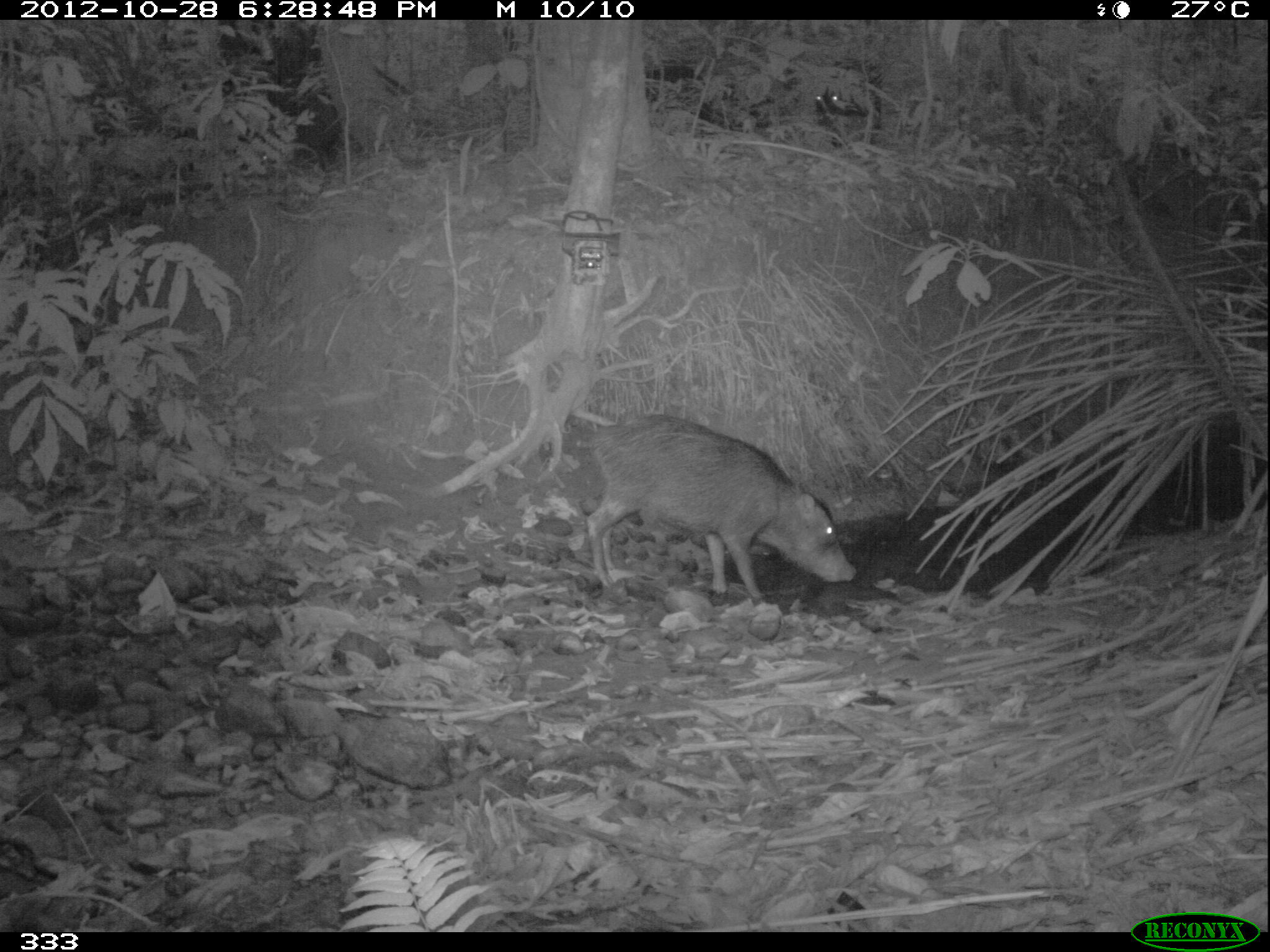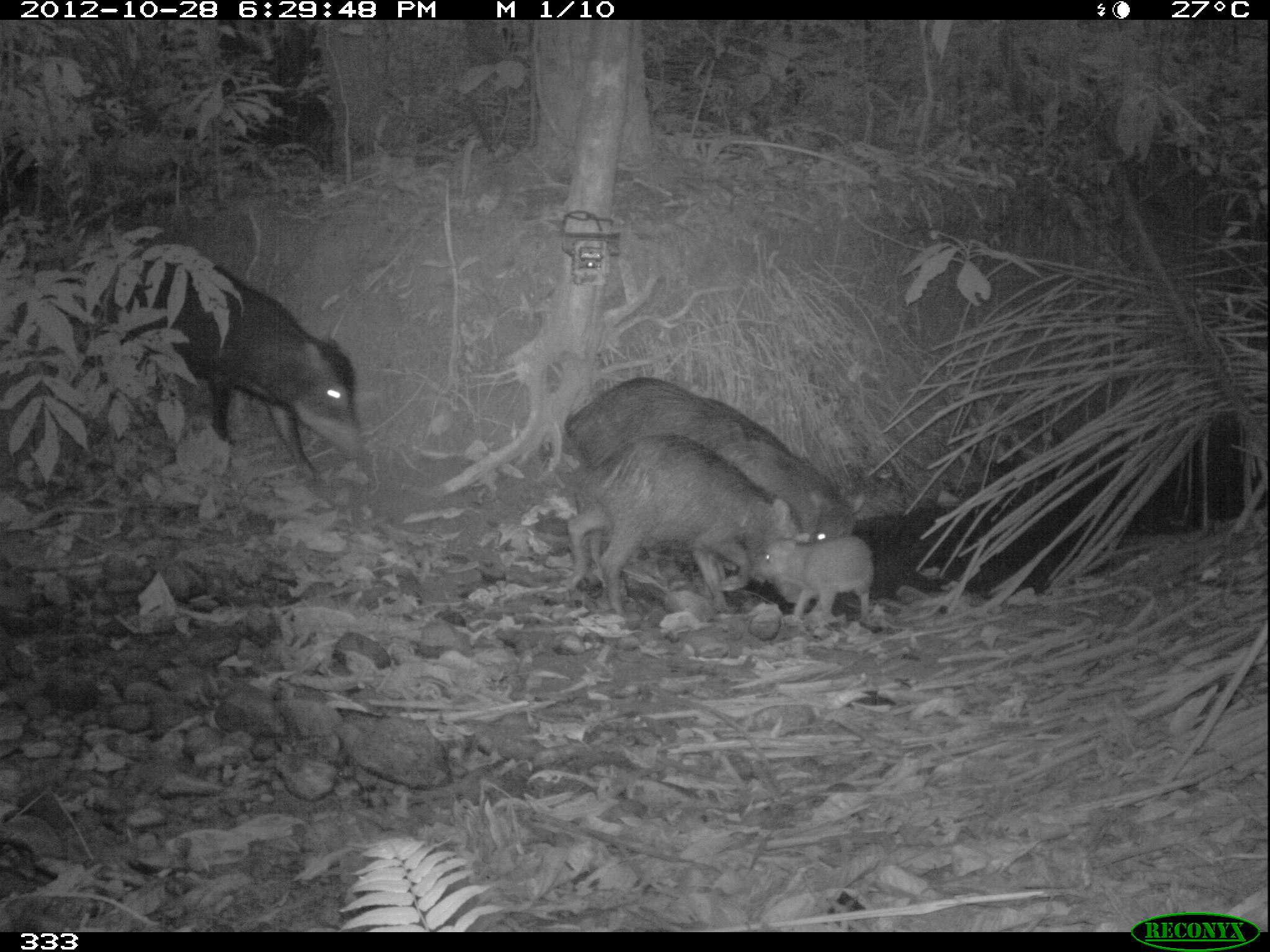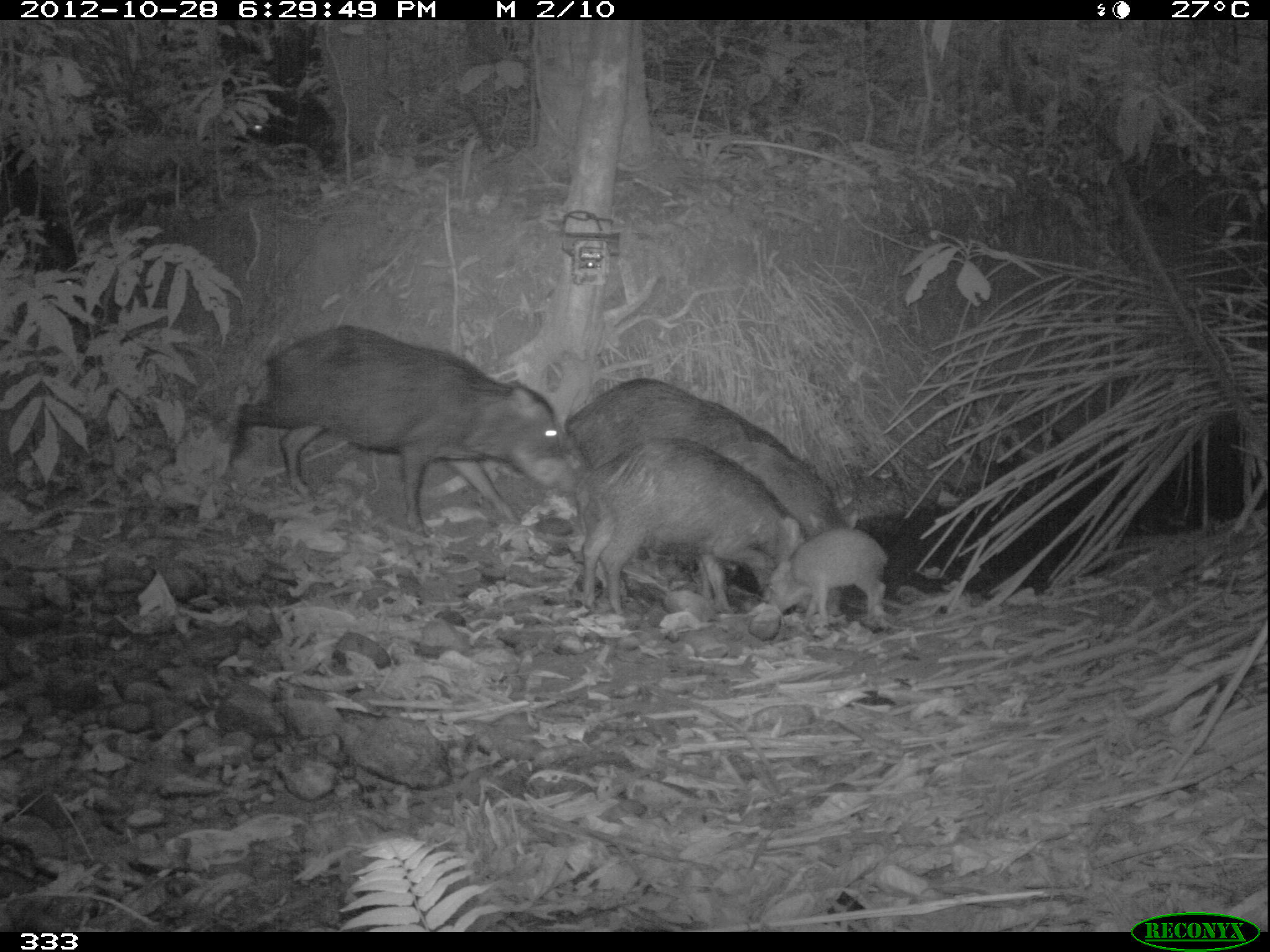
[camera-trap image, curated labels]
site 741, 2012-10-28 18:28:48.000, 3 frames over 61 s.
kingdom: Animalia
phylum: Chordata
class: Mammalia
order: Artiodactyla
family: Tayassuidae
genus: Tayassu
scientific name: Tayassu pecari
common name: white-lipped peccary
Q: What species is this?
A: Tayassu pecari (white-lipped peccary).